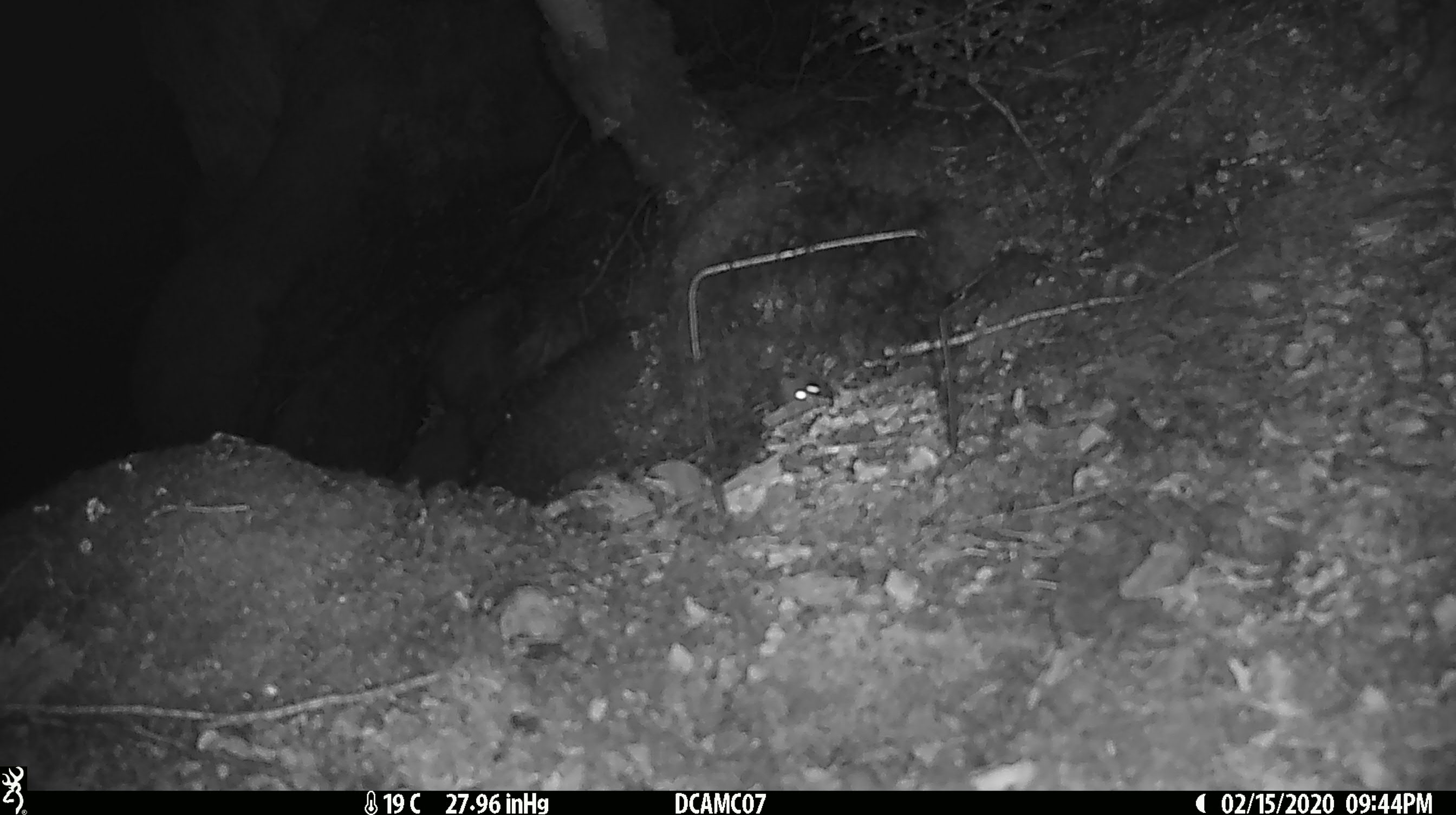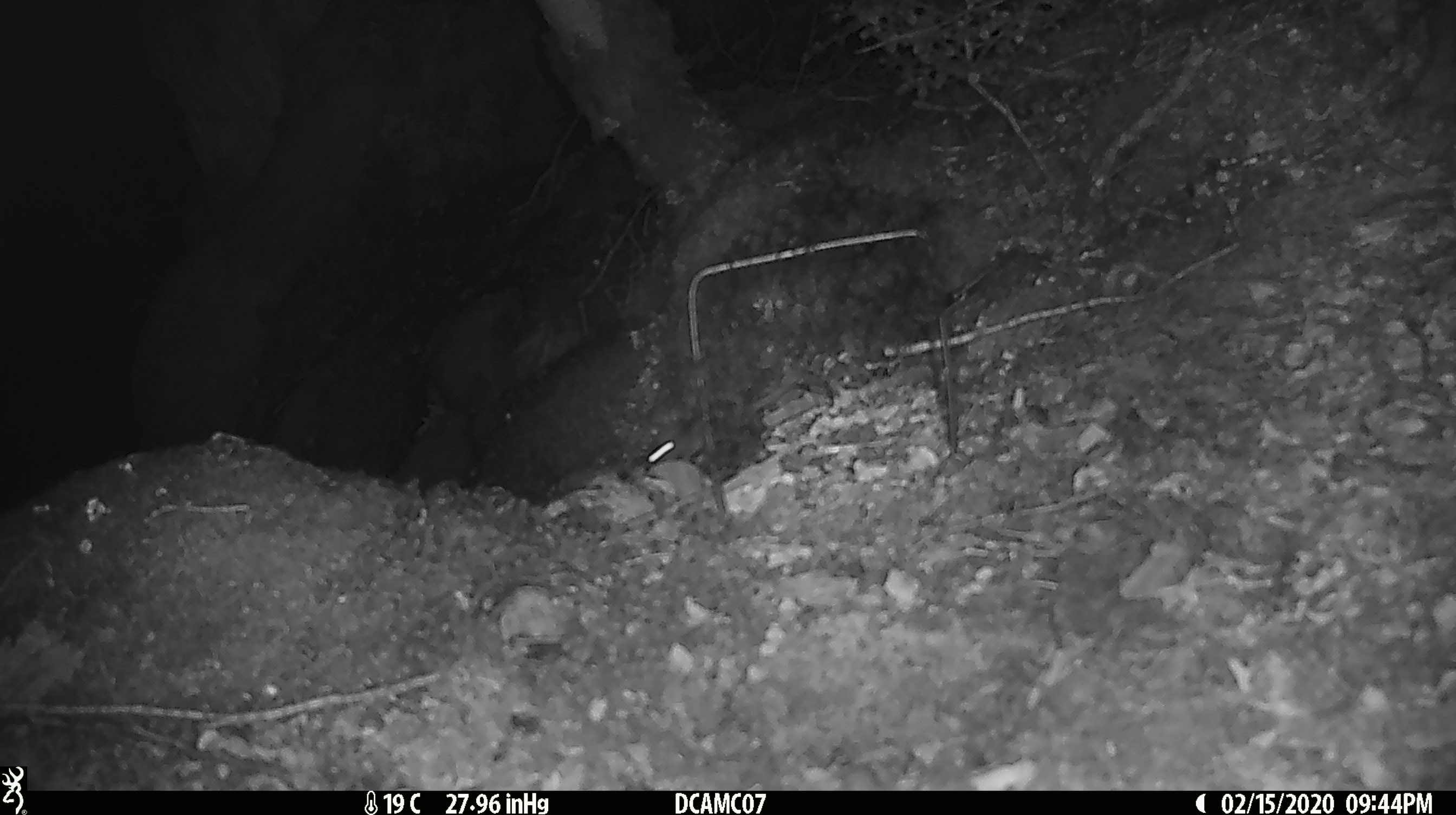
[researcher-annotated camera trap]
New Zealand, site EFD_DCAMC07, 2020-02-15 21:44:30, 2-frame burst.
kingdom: Animalia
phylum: Chordata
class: Mammalia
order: Rodentia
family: Muridae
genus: Mus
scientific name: Mus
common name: mouse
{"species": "mouse (Mus)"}